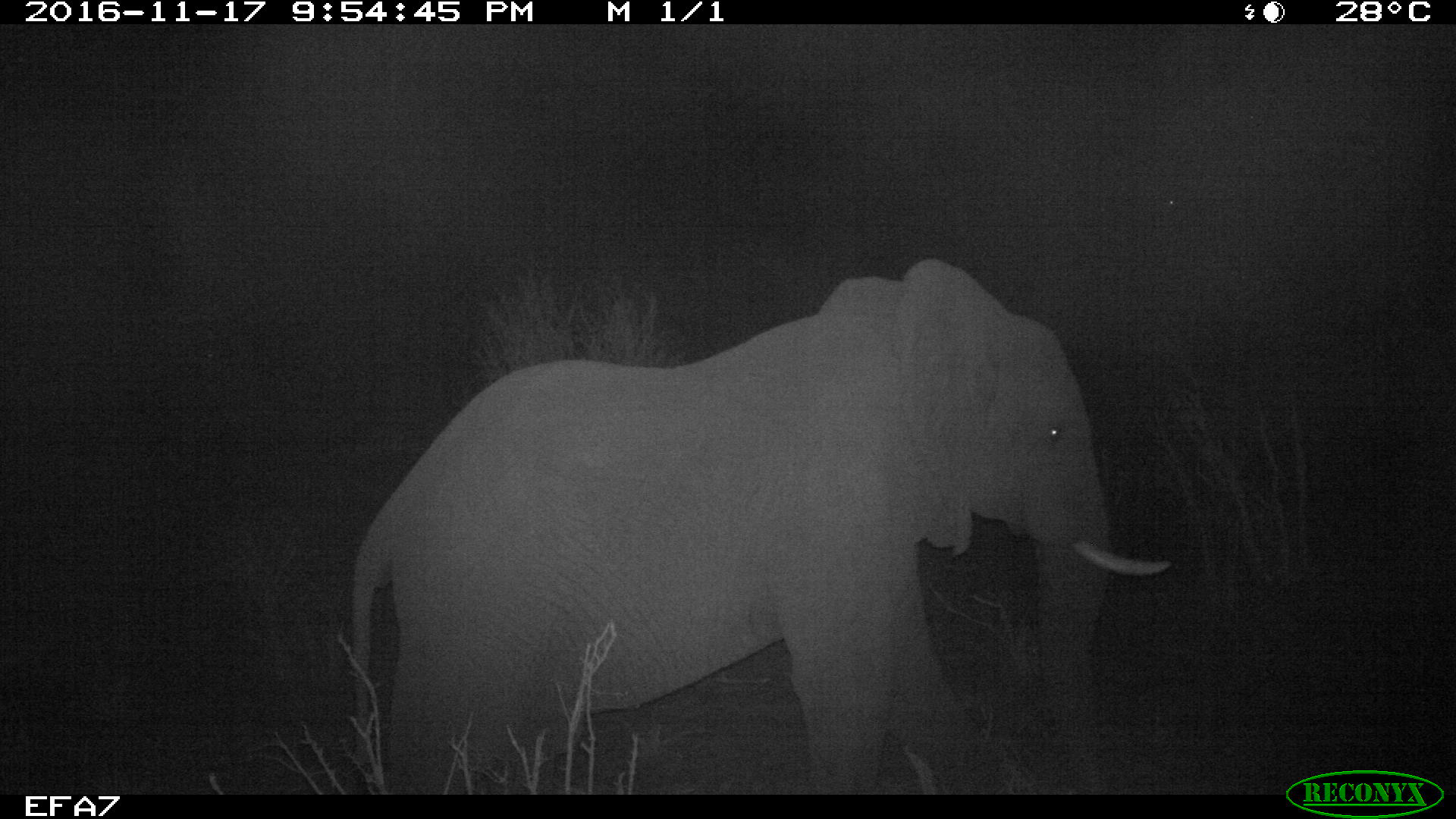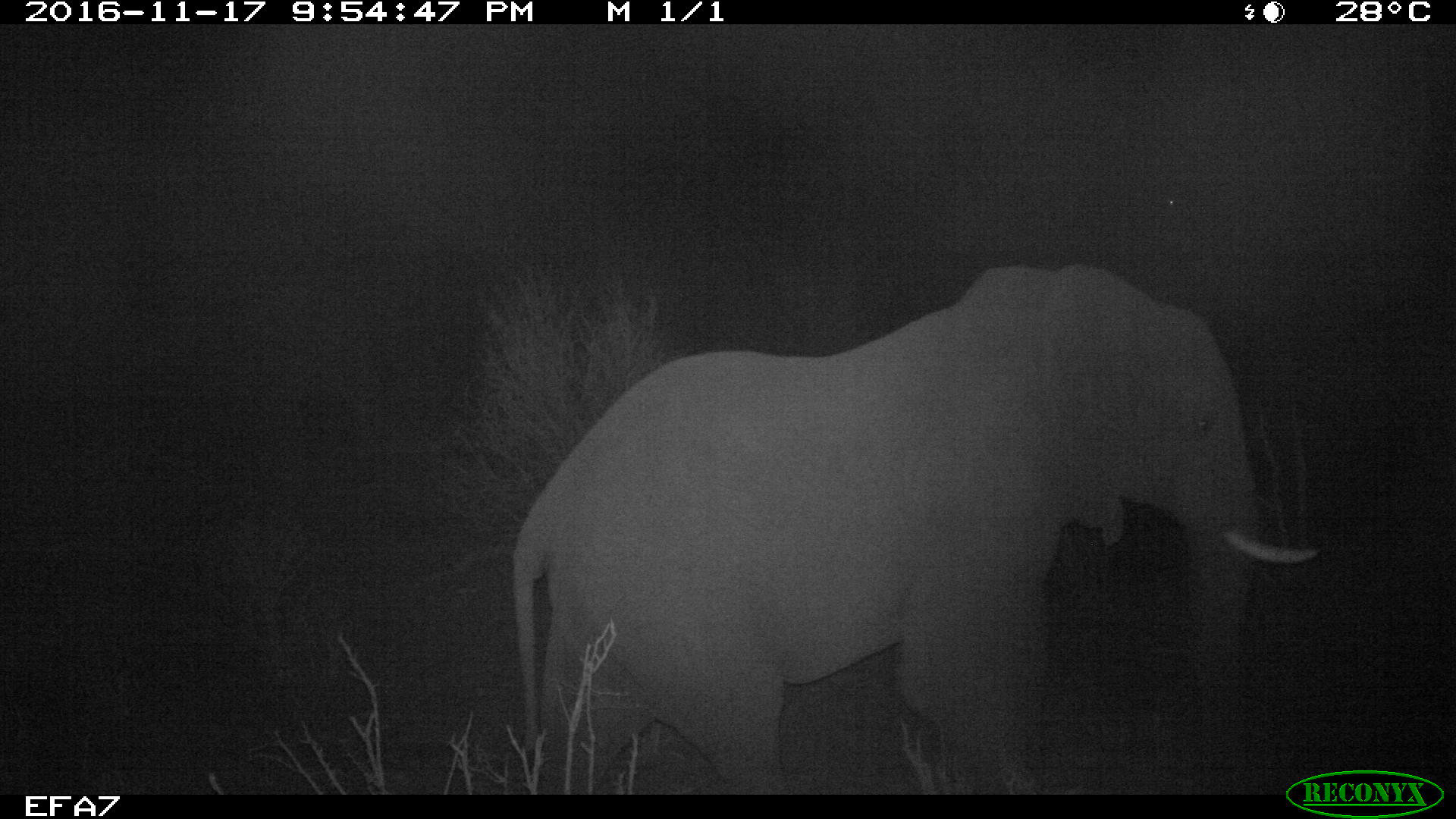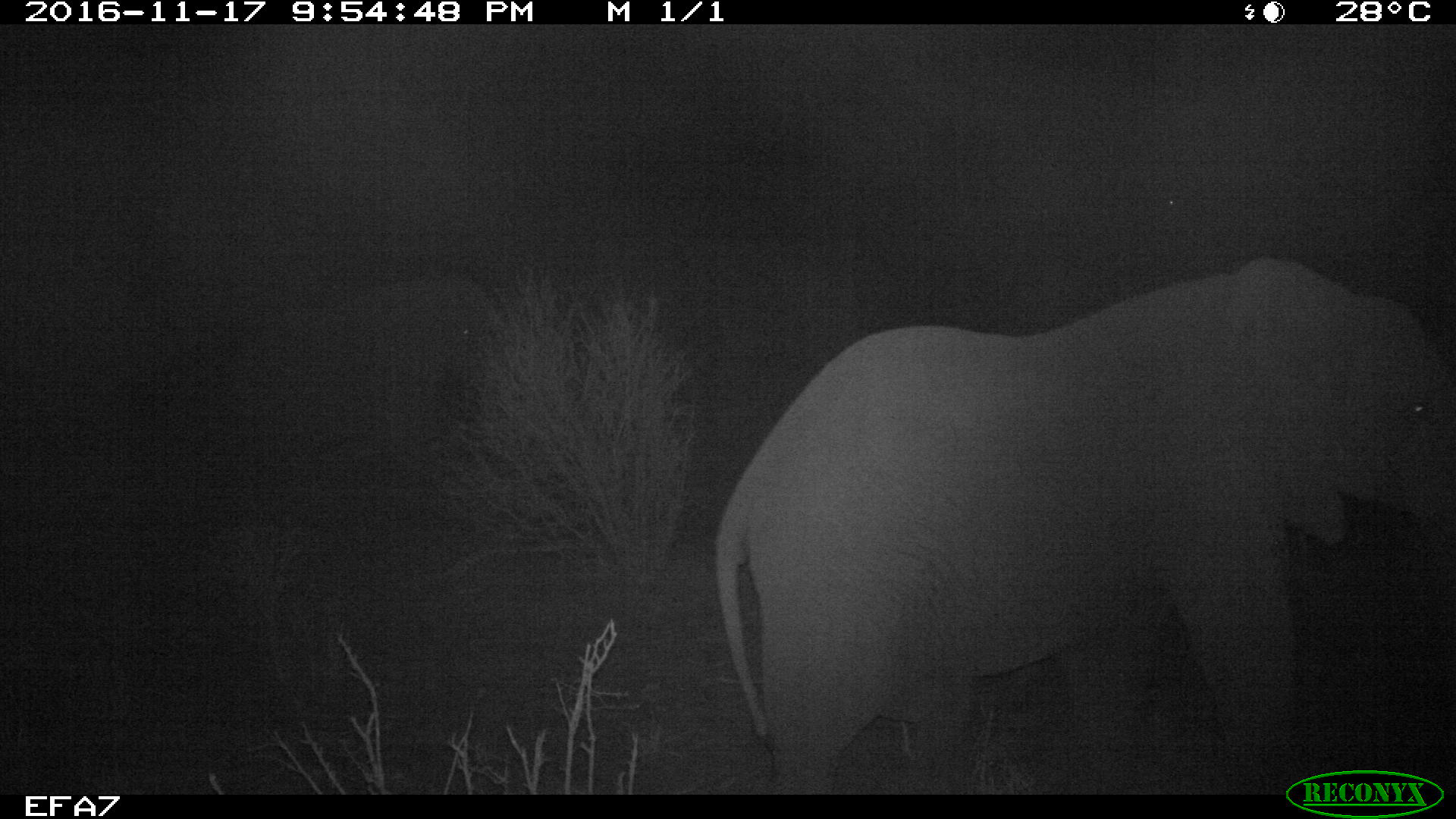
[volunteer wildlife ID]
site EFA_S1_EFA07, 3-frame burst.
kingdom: Animalia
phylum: Chordata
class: Mammalia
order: Proboscidea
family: Elephantidae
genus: Loxodonta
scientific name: Loxodonta africana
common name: african bush elephant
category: elephant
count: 1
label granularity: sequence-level